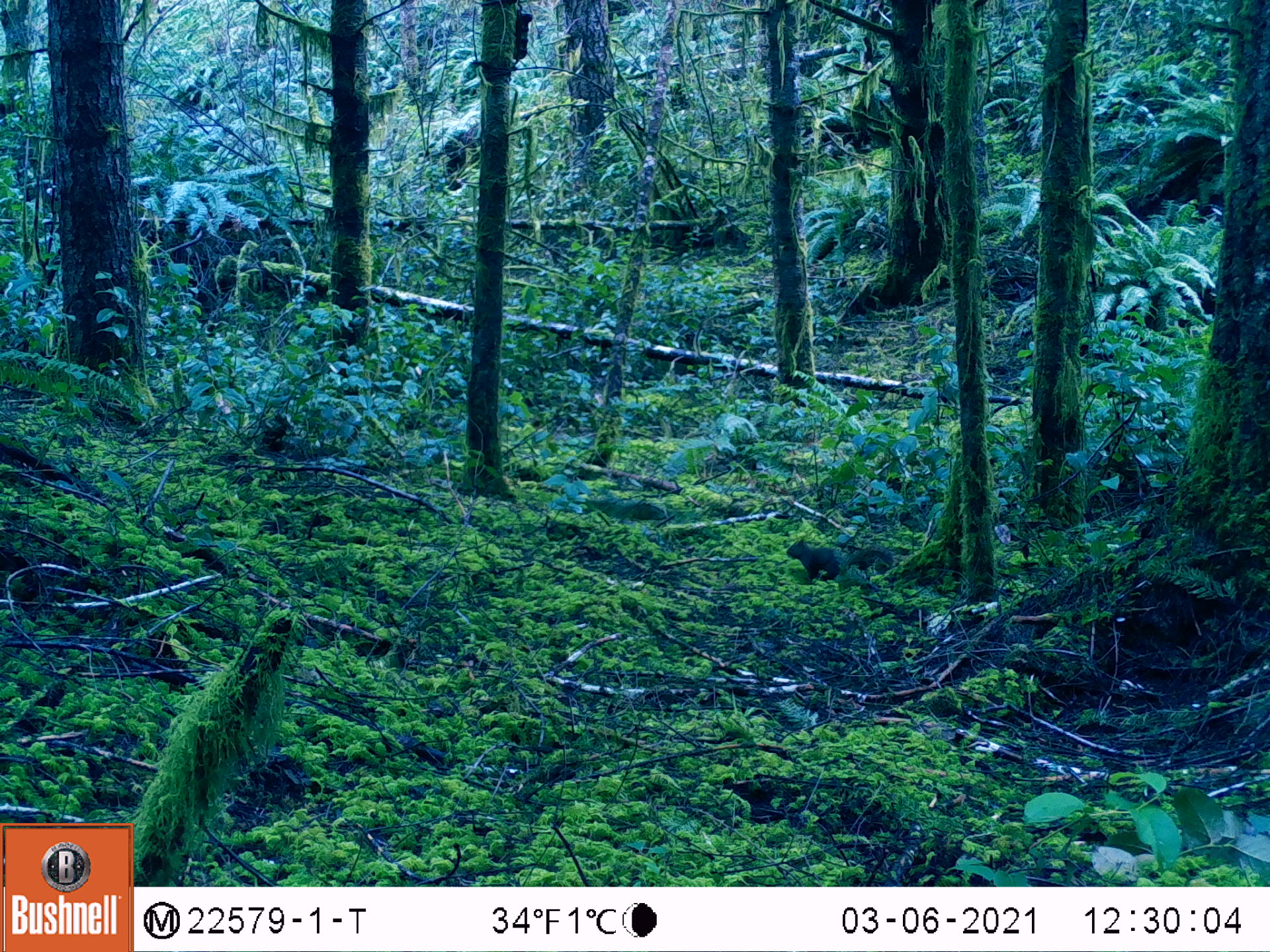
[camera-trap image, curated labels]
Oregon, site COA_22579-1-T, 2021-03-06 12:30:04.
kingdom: Animalia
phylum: Chordata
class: Mammalia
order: Rodentia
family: Sciuridae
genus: Tamiasciurus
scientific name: Tamiasciurus douglasii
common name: douglas squirrel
Douglas squirrel (Tamiasciurus douglasii).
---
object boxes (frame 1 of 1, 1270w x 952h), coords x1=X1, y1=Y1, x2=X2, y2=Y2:
douglas squirrel: x1=776, y1=539, x2=902, y2=590